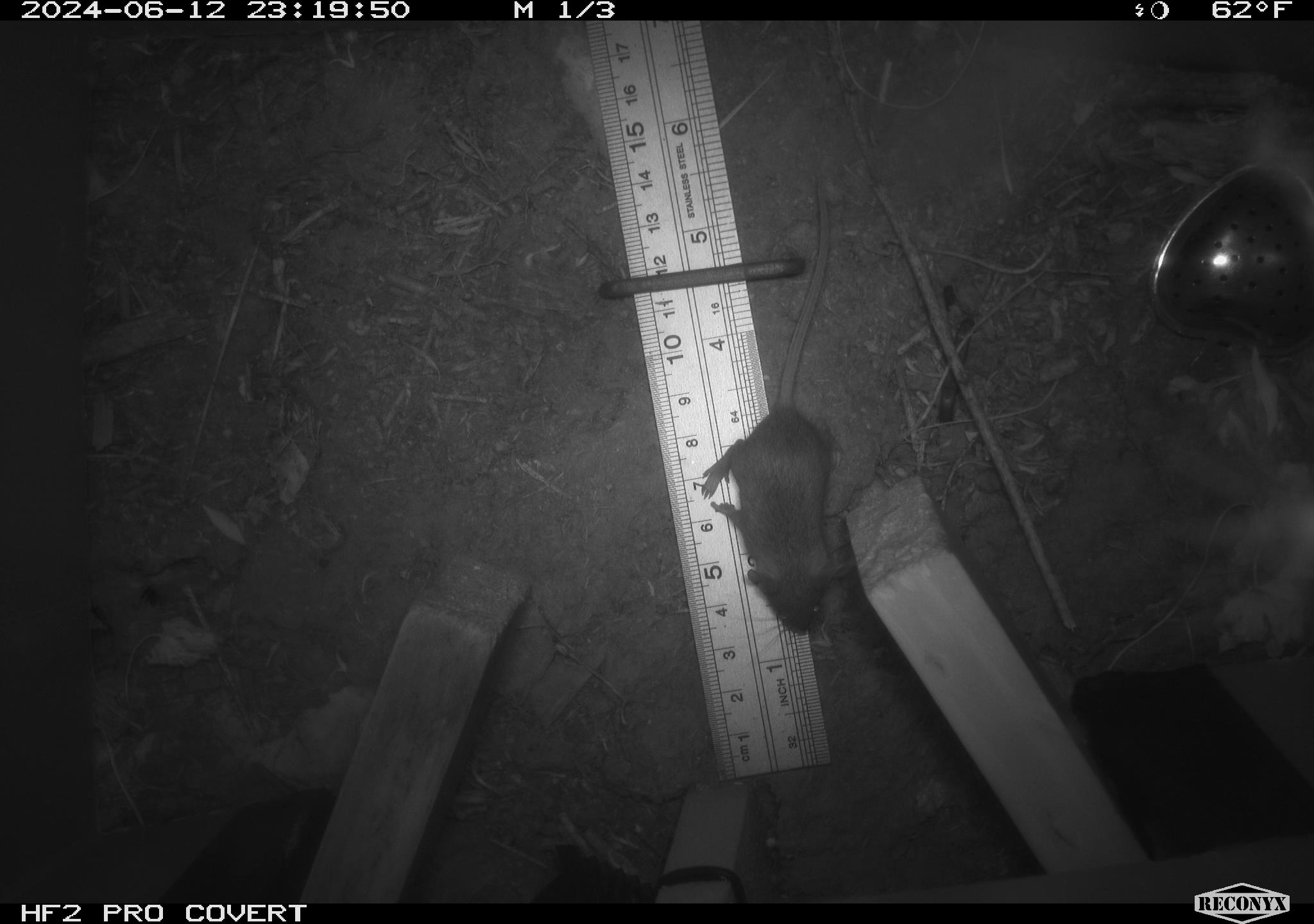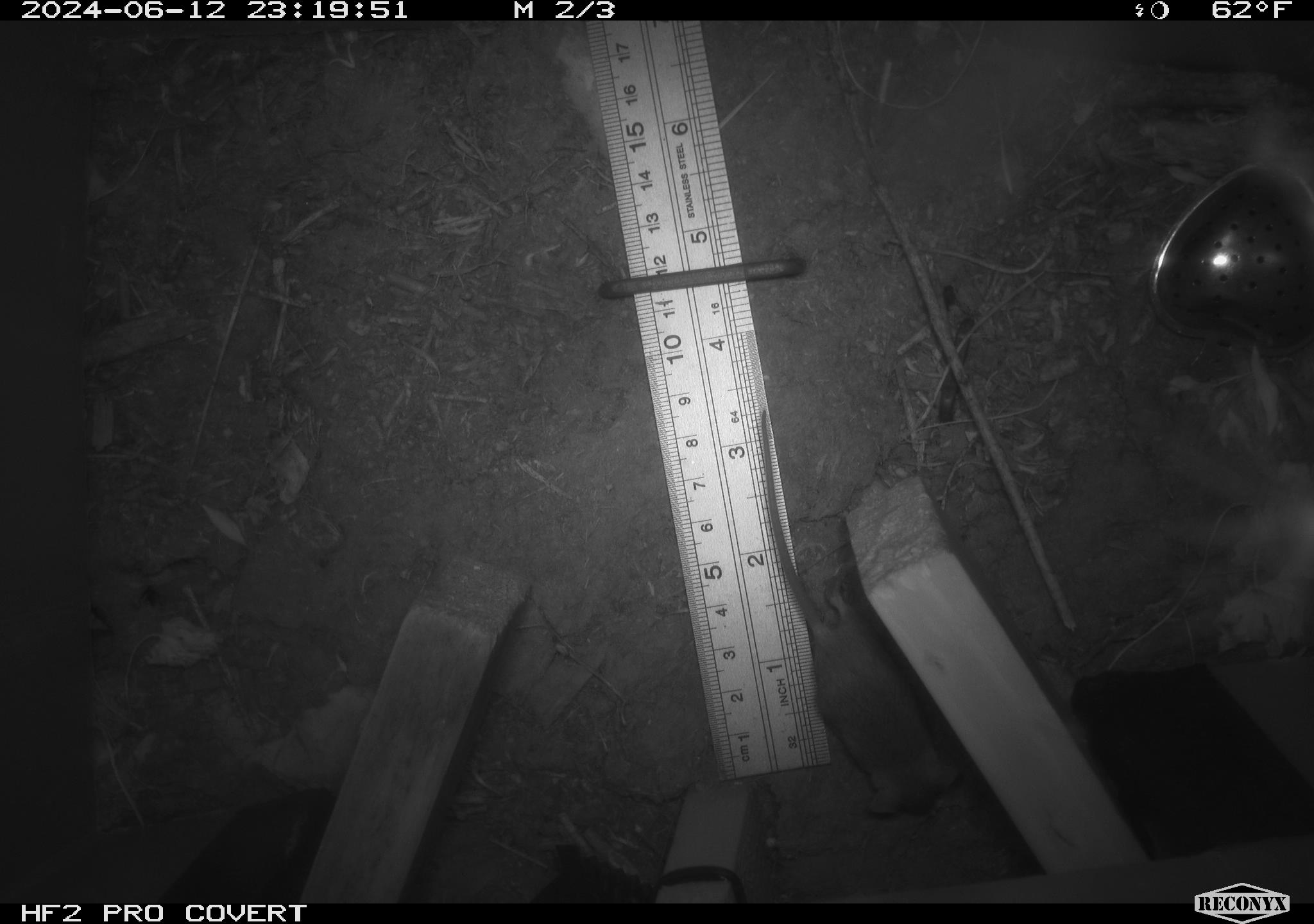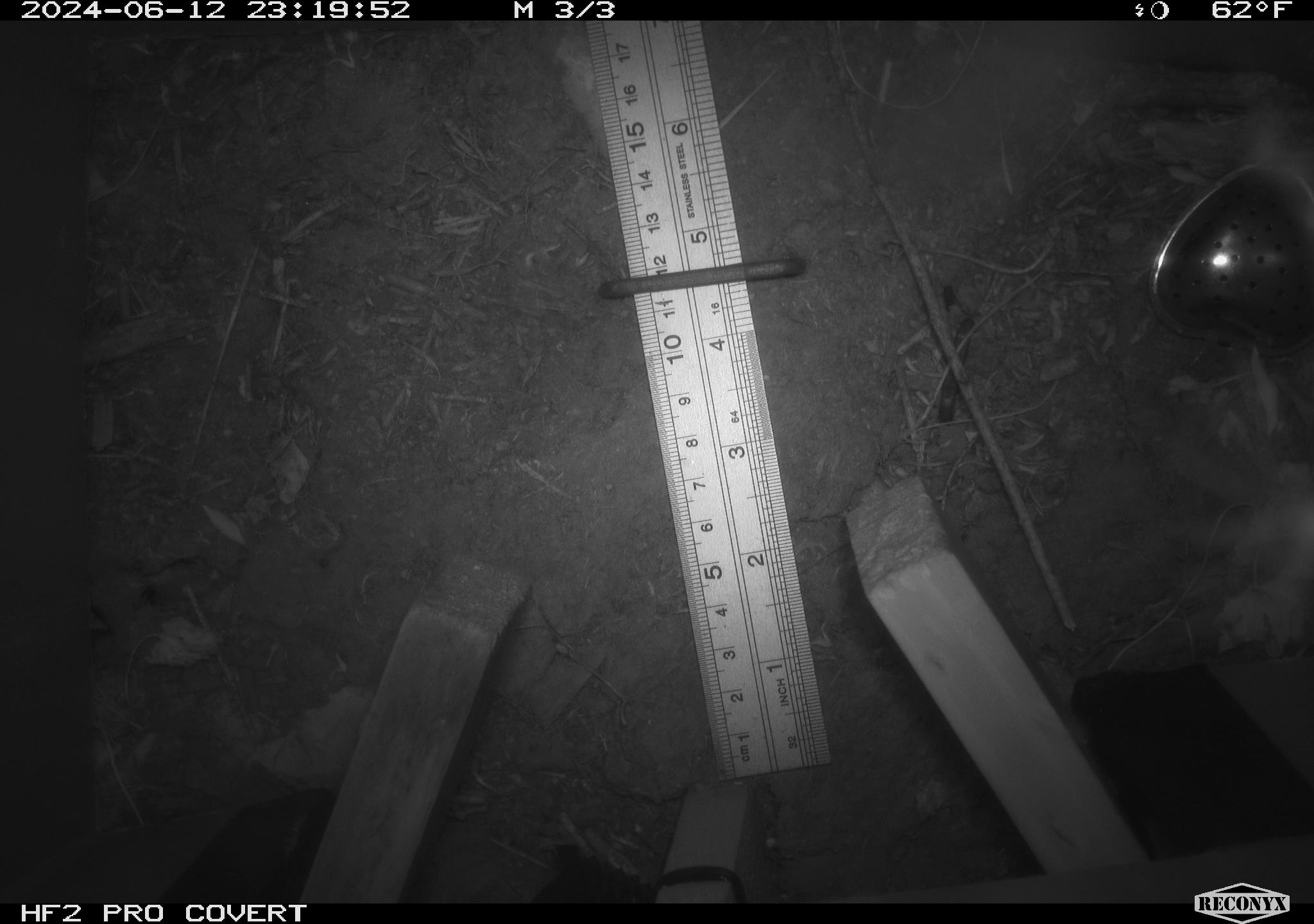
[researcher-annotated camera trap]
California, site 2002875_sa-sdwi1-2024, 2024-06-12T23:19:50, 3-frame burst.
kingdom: Animalia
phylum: Chordata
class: Mammalia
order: Rodentia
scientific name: Rodentia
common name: mouse species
Mouse species (Rodentia).